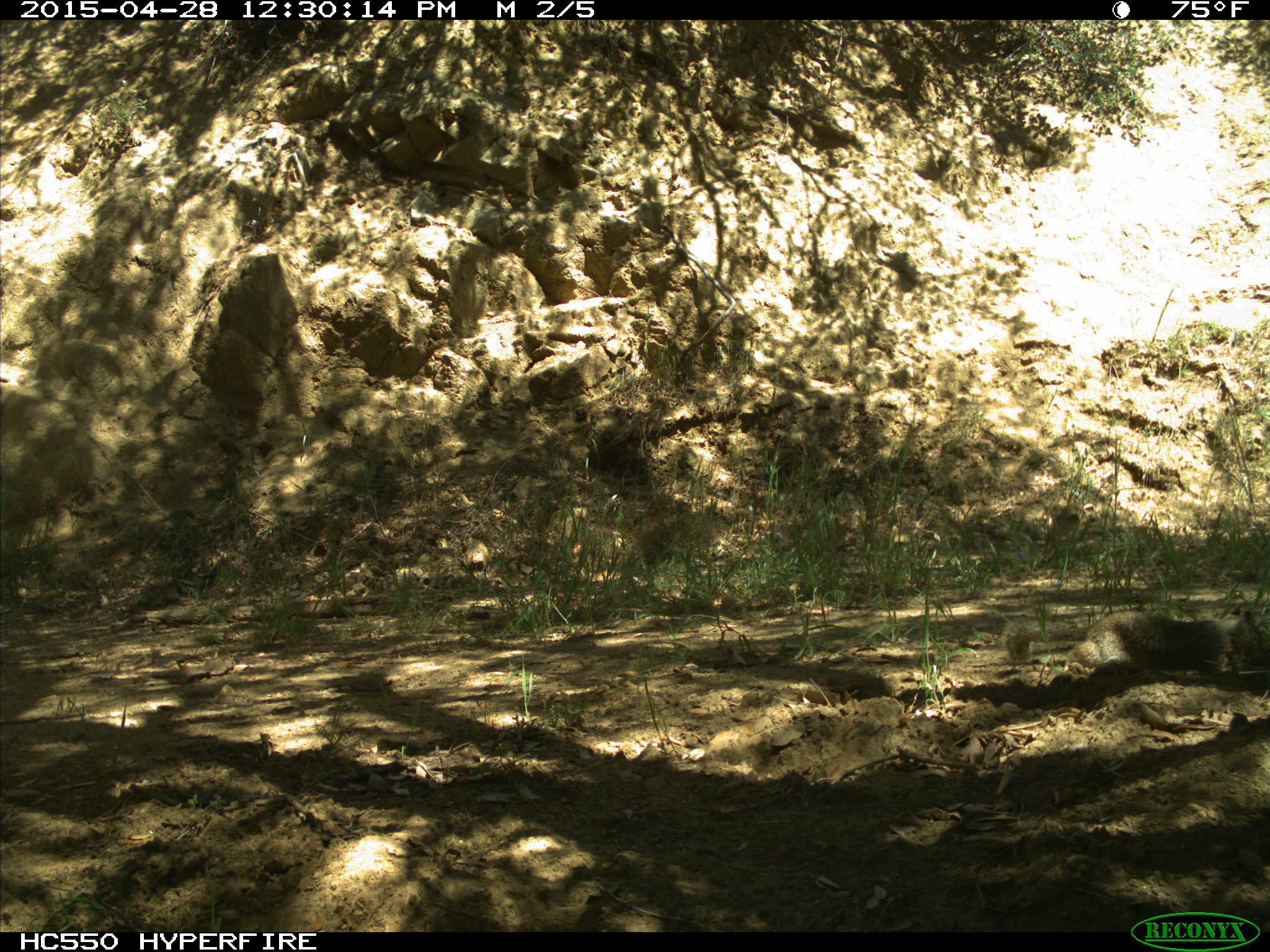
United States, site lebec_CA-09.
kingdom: Animalia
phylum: Chordata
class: Mammalia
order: Rodentia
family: Sciuridae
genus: Otospermophilus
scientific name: Otospermophilus beecheyi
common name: california ground squirrel